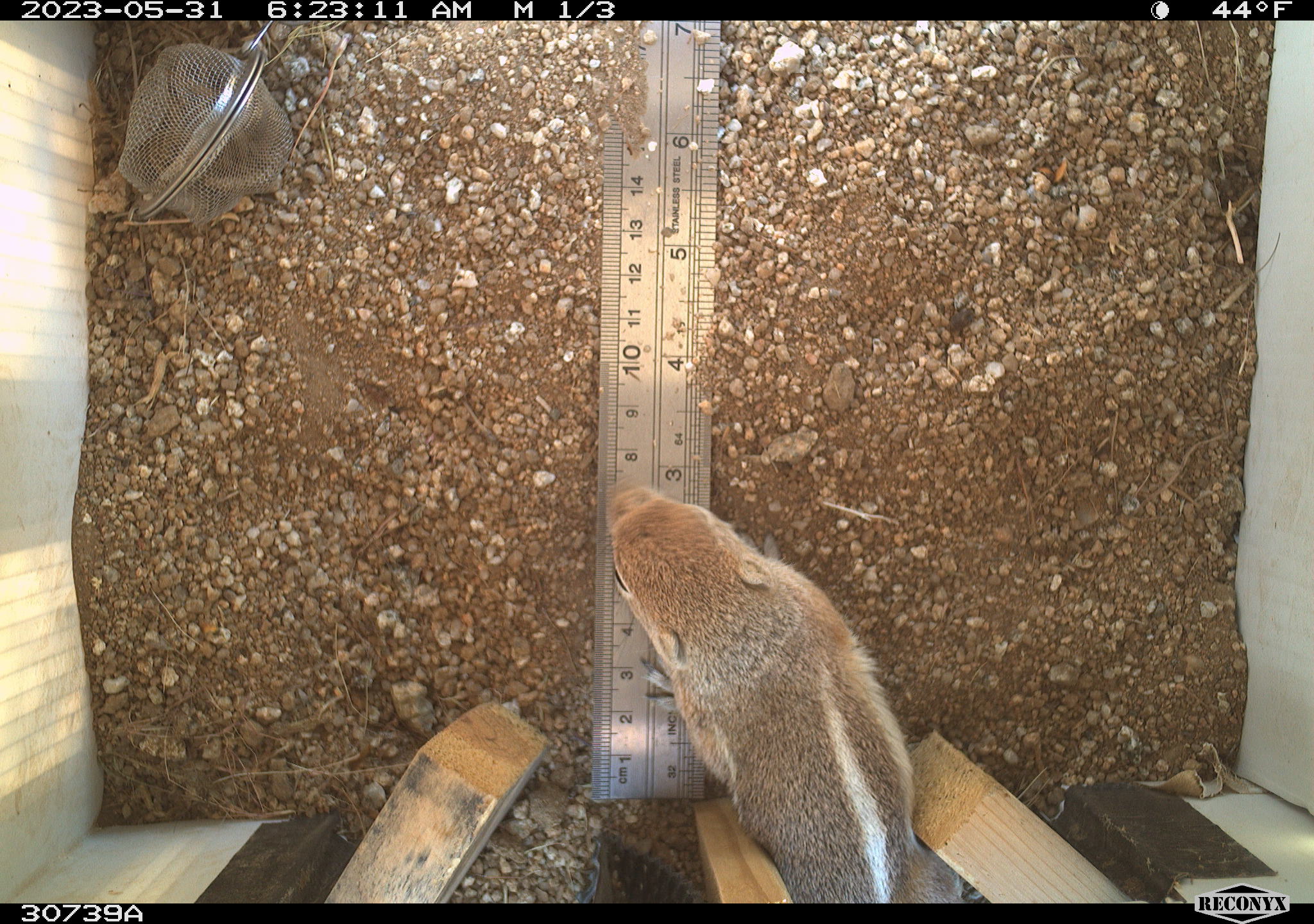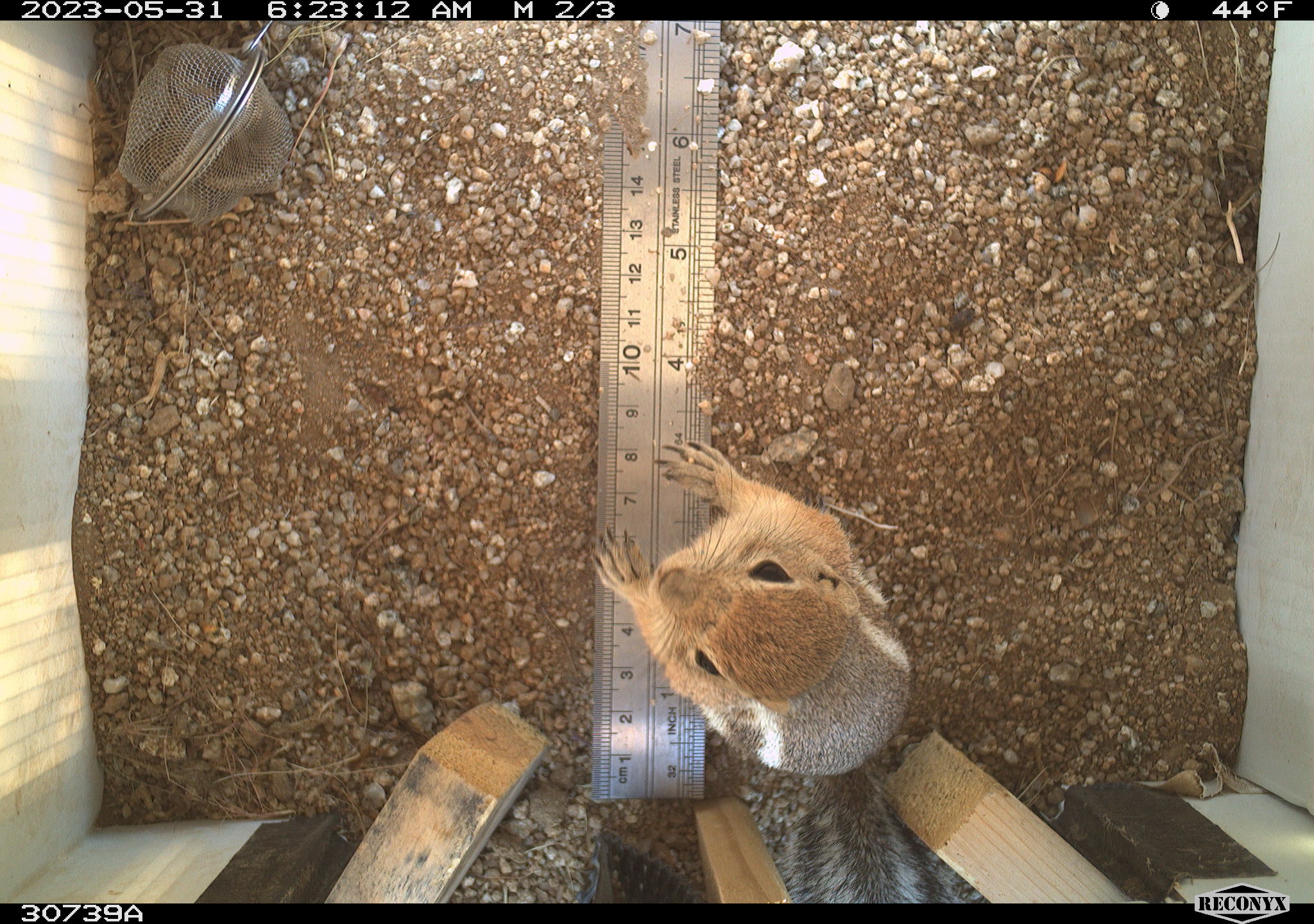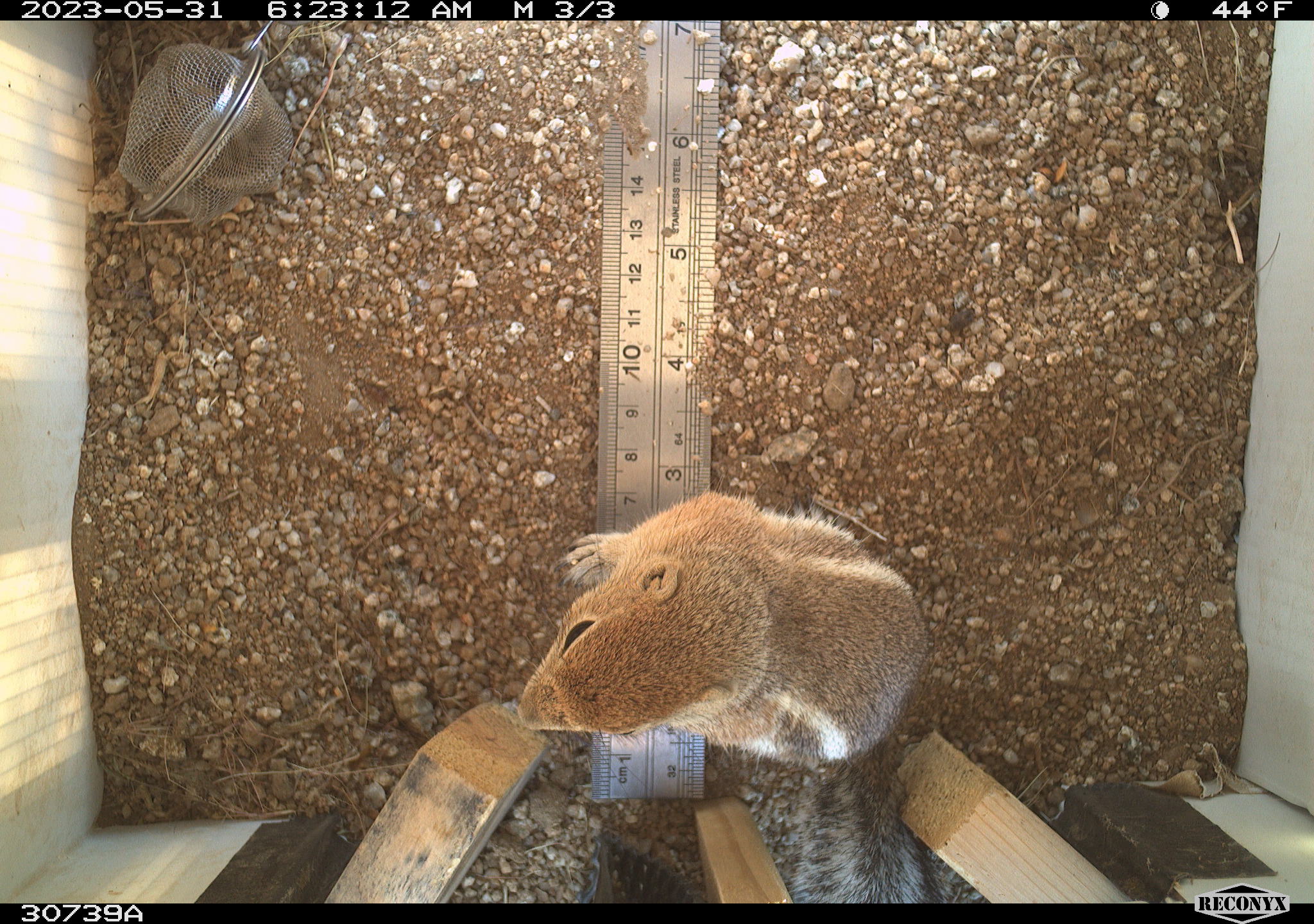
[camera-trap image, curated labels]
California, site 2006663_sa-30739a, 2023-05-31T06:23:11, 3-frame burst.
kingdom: Animalia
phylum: Chordata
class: Mammalia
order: Rodentia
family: Sciuridae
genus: Ammospermophilus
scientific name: Ammospermophilus leucurus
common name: white-tailed antelope squirrel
White-tailed antelope squirrel (Ammospermophilus leucurus).